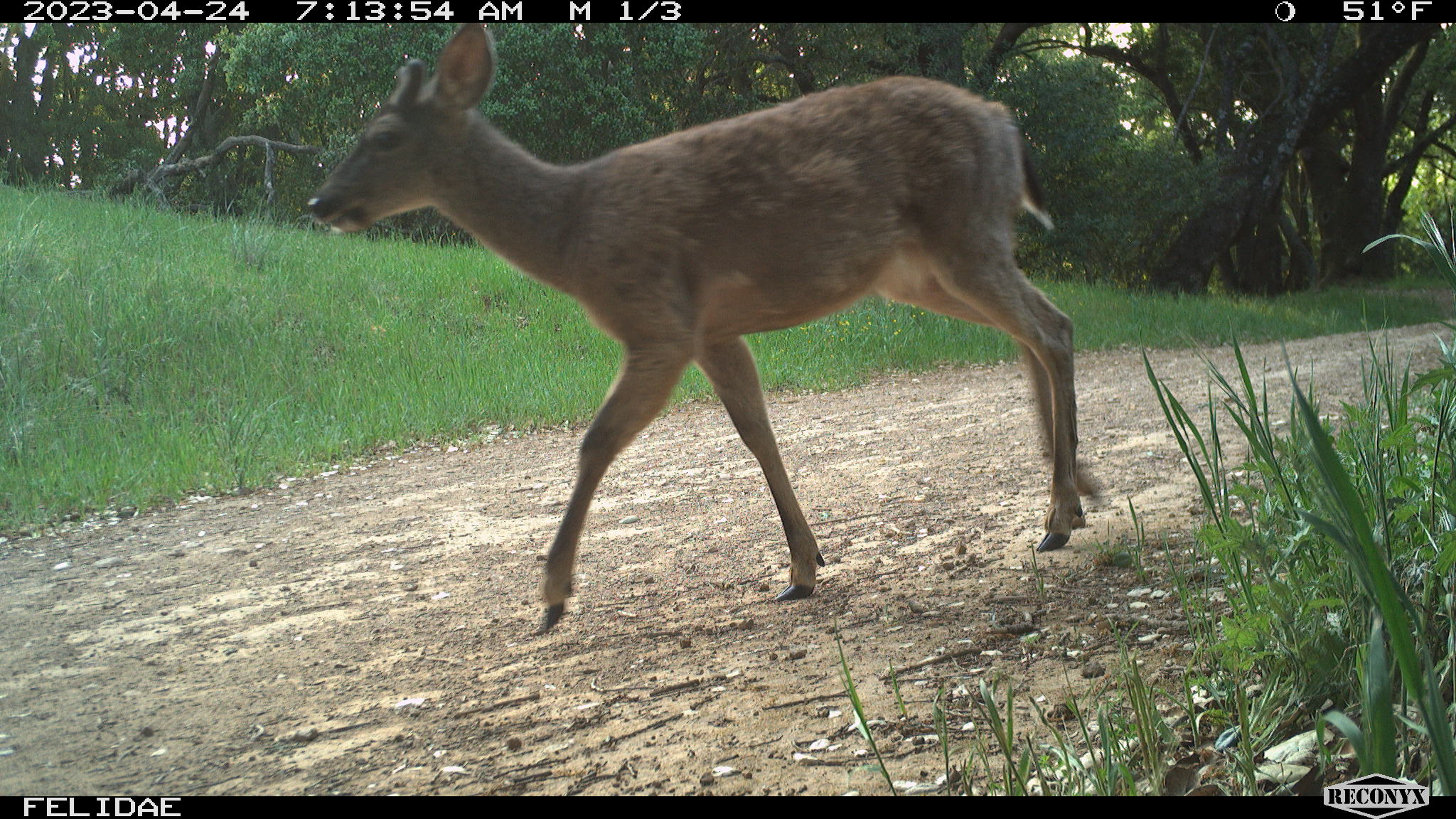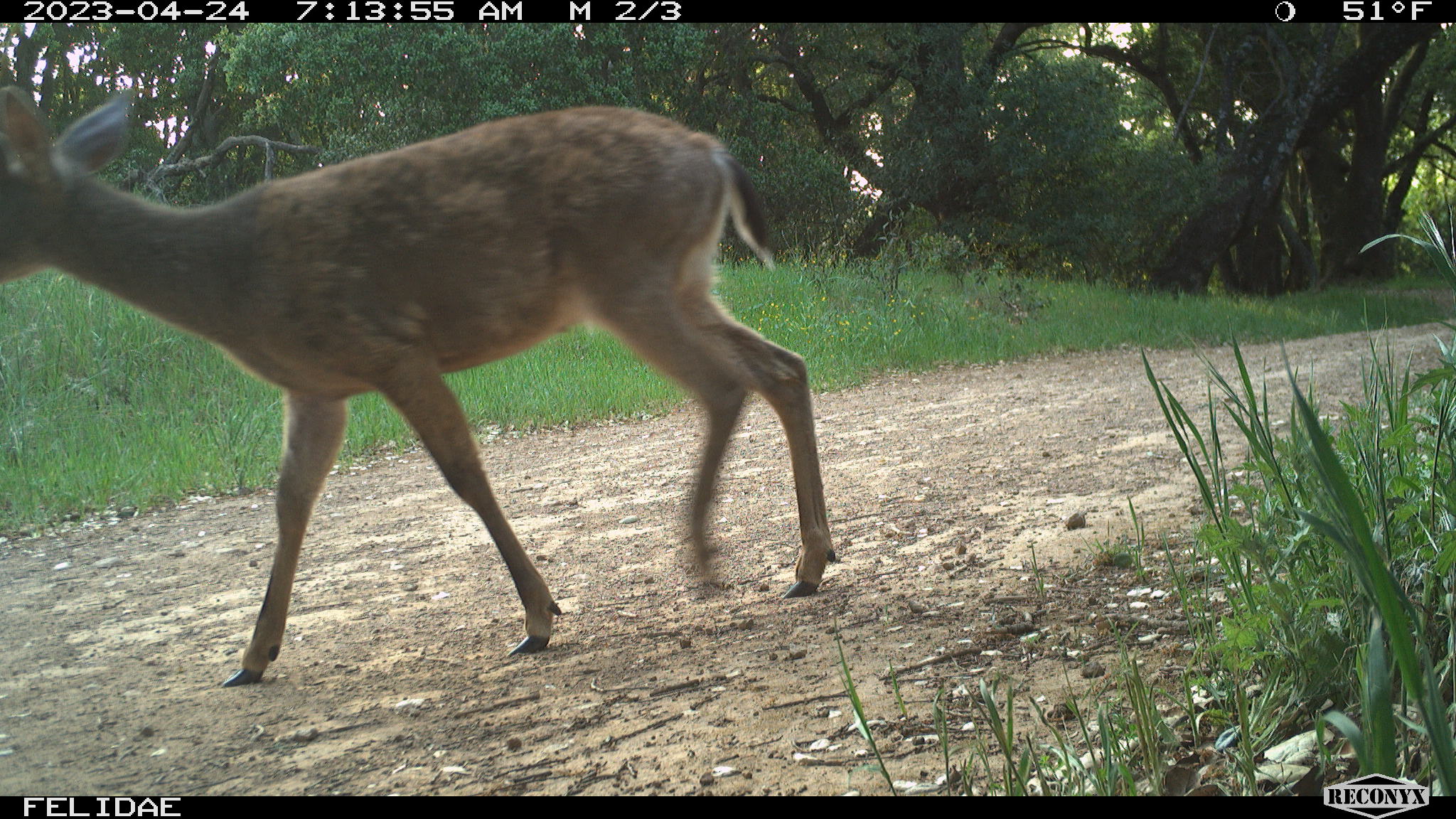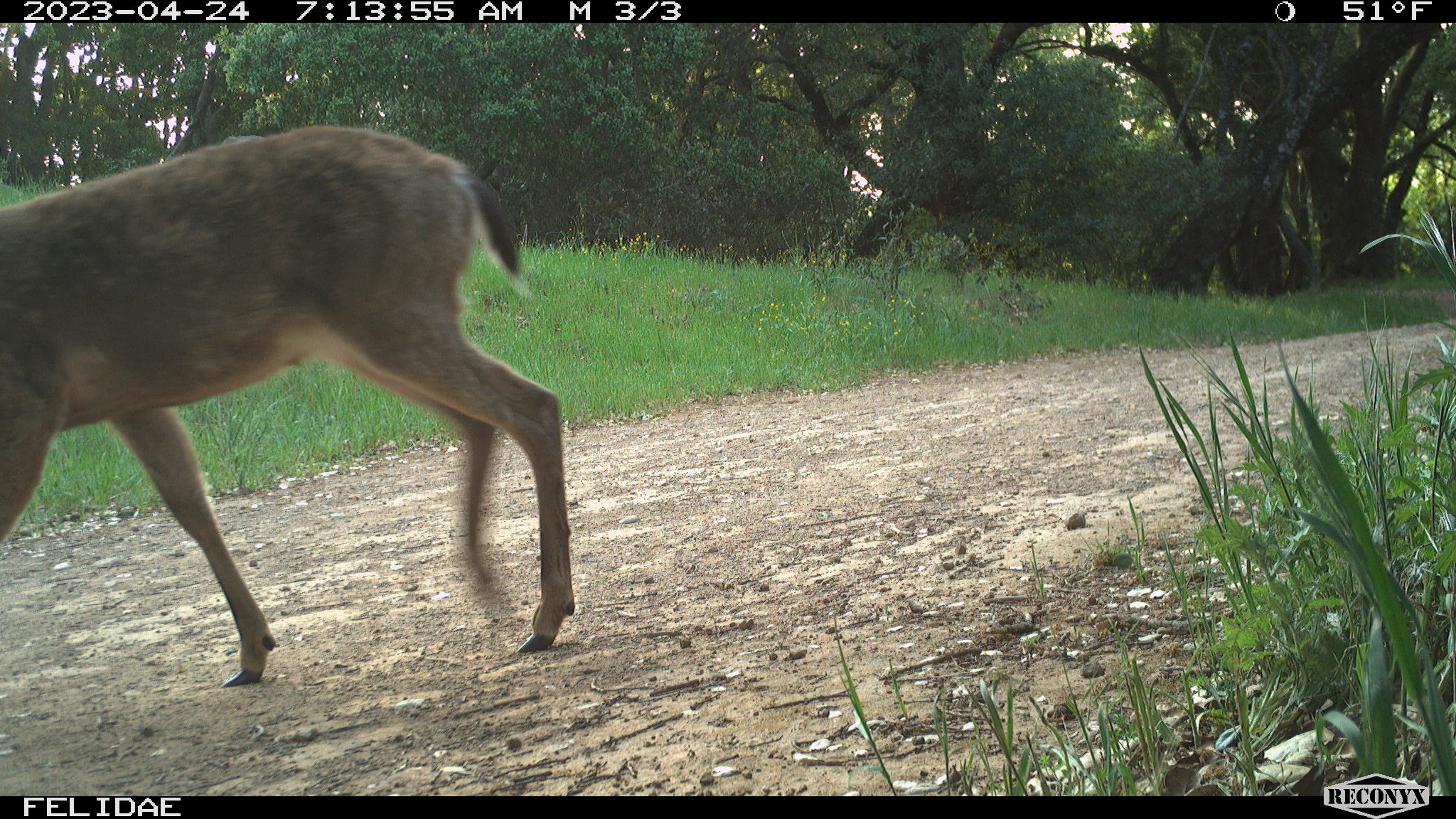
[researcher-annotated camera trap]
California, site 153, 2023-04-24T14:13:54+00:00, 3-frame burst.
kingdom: Animalia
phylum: Chordata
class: Mammalia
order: Artiodactyla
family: Cervidae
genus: Odocoileus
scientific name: Odocoileus hemionus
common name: mule deer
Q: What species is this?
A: Mule deer (Odocoileus hemionus).